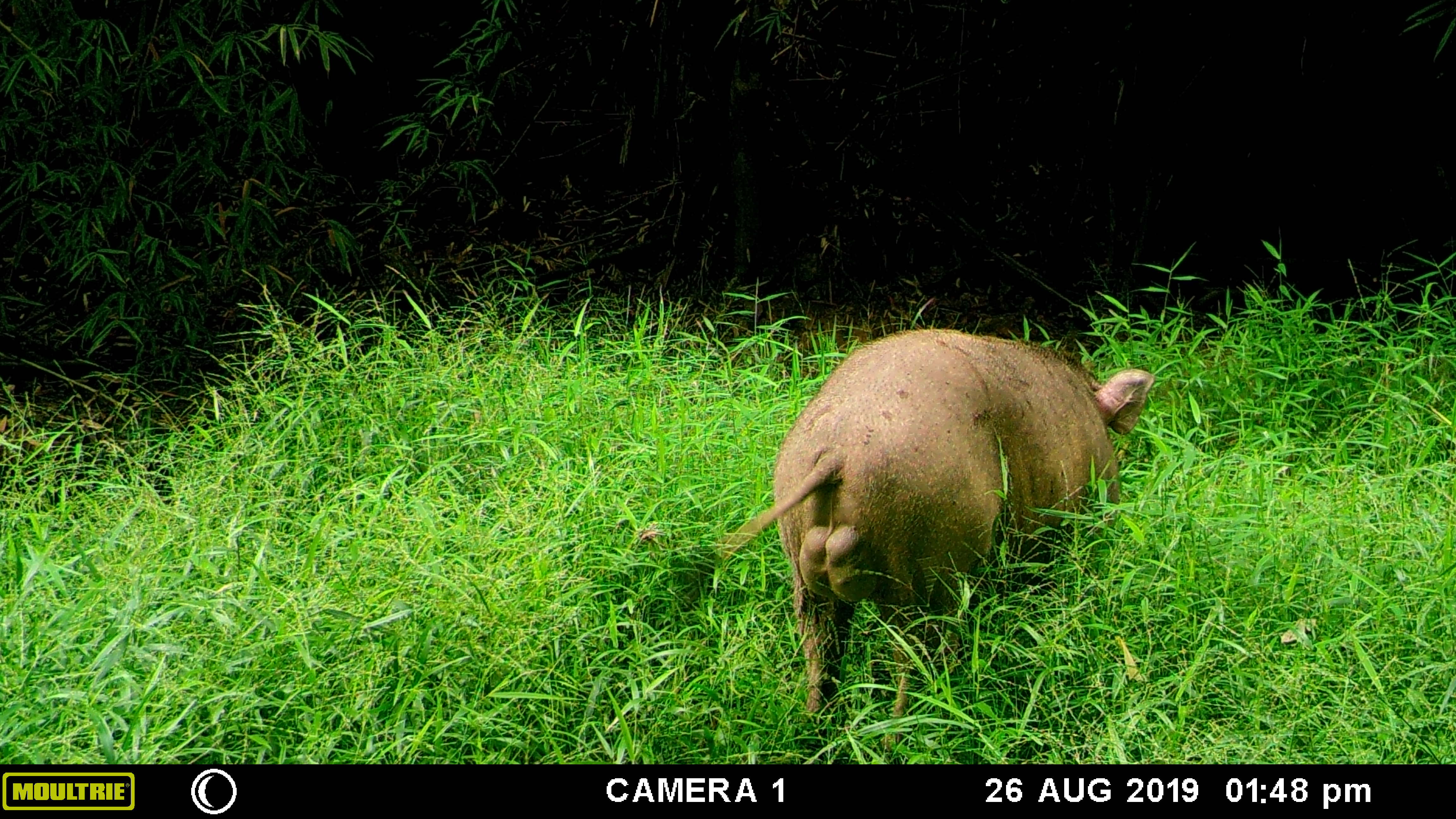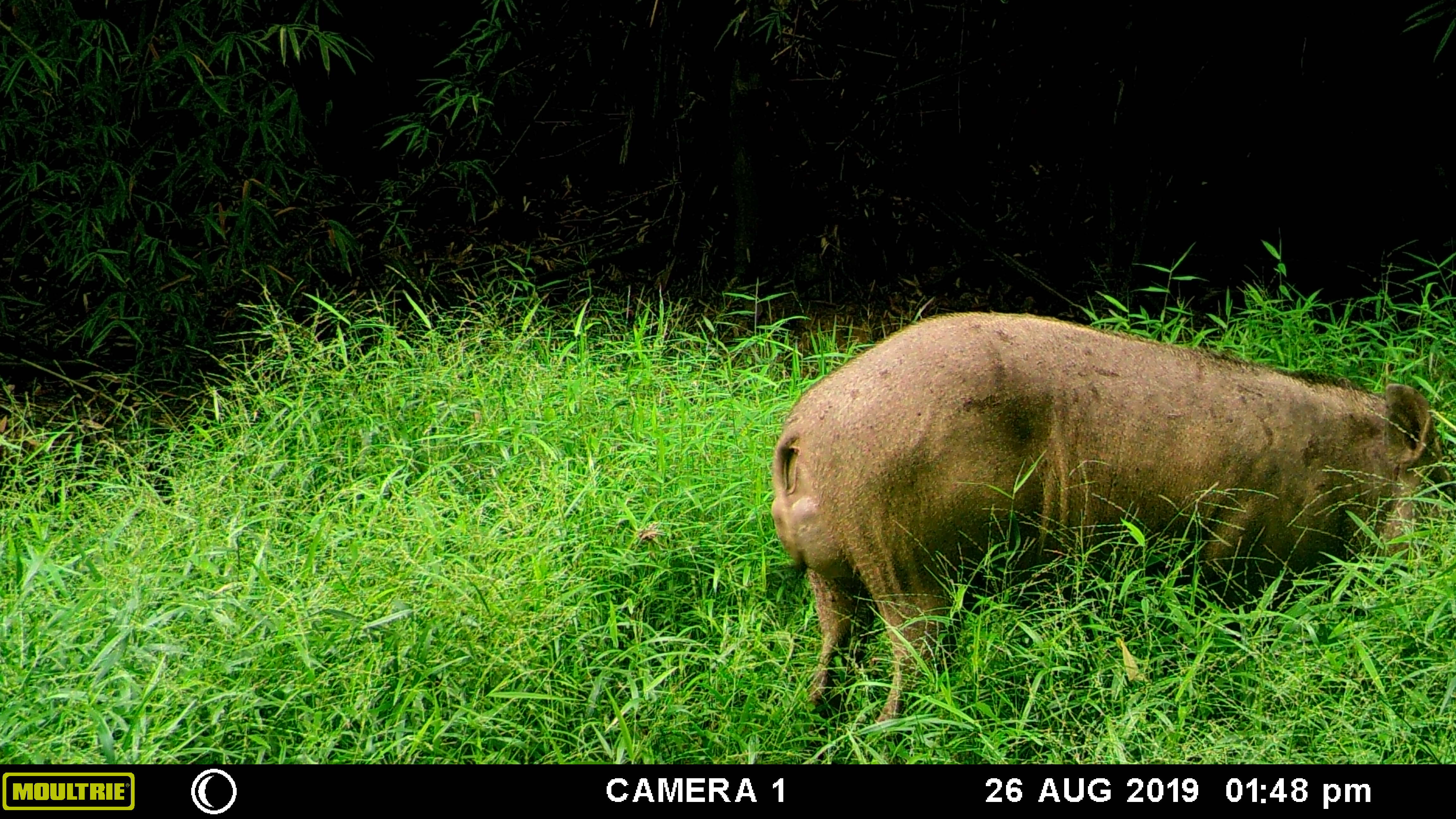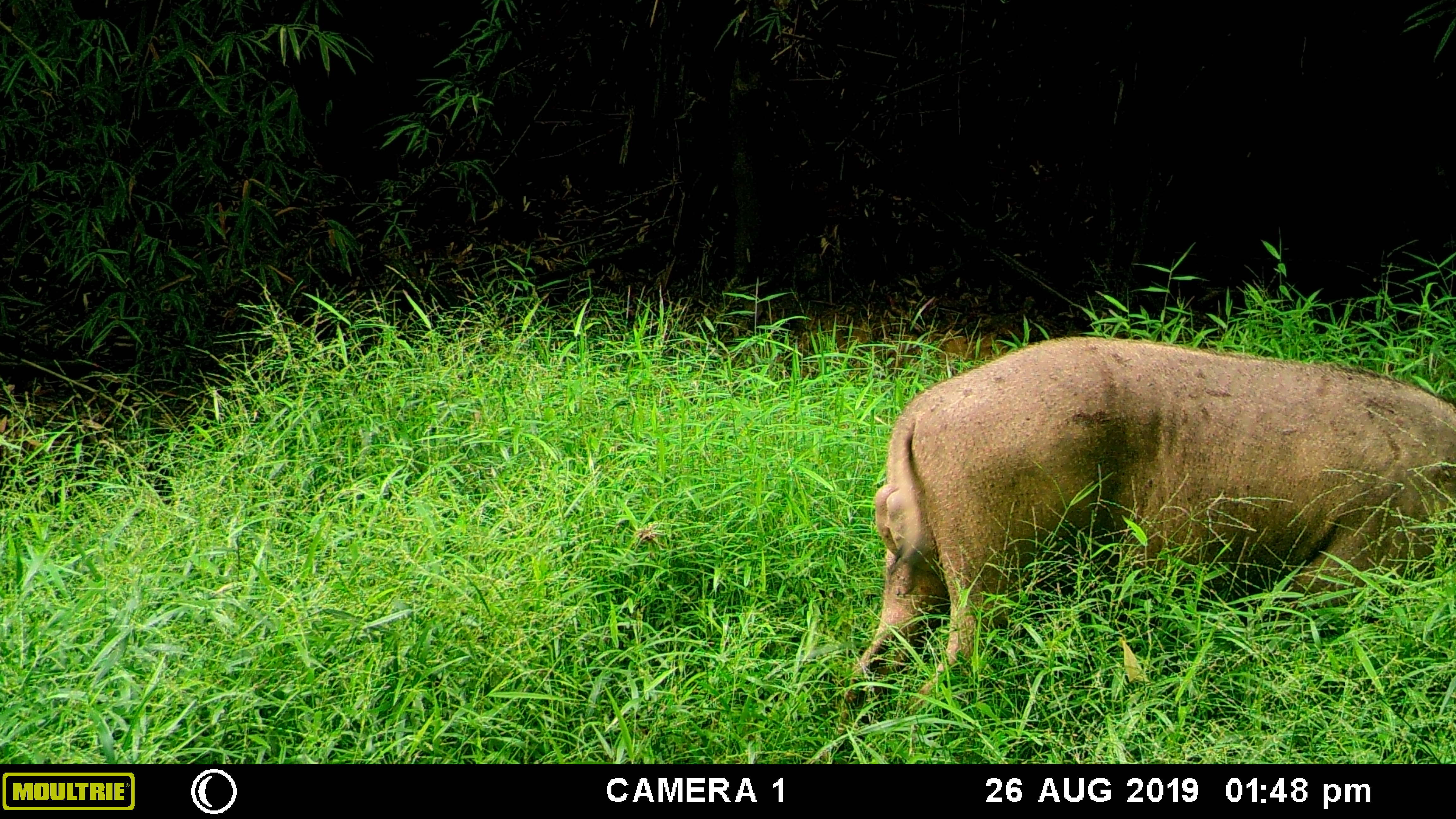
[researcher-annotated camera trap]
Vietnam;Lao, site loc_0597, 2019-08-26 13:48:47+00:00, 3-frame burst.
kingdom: Animalia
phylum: Chordata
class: Mammalia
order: Artiodactyla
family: Suidae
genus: Sus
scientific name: Sus scrofa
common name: eurasian wild pig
Eurasian wild pig (Sus scrofa). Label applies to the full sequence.